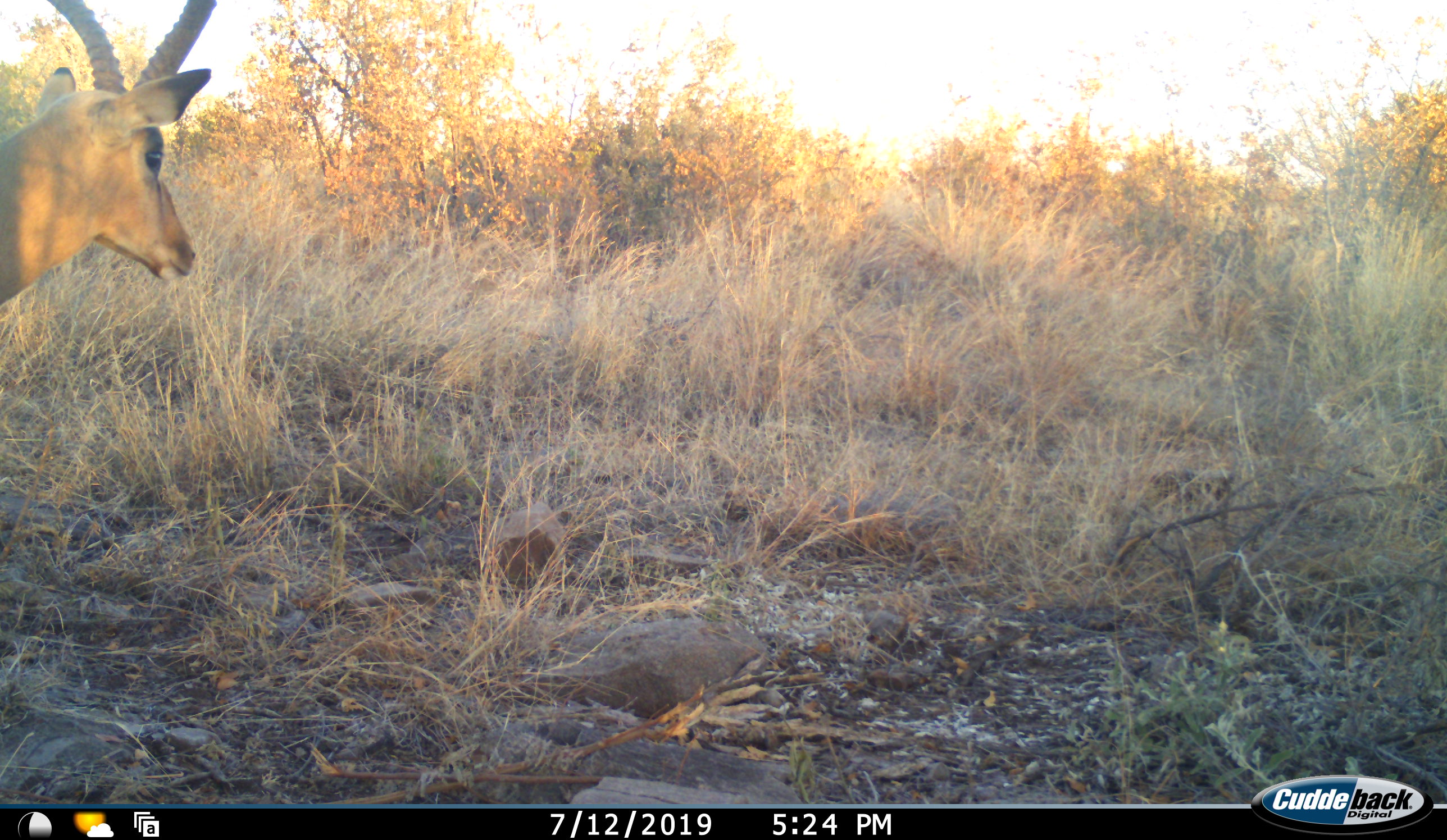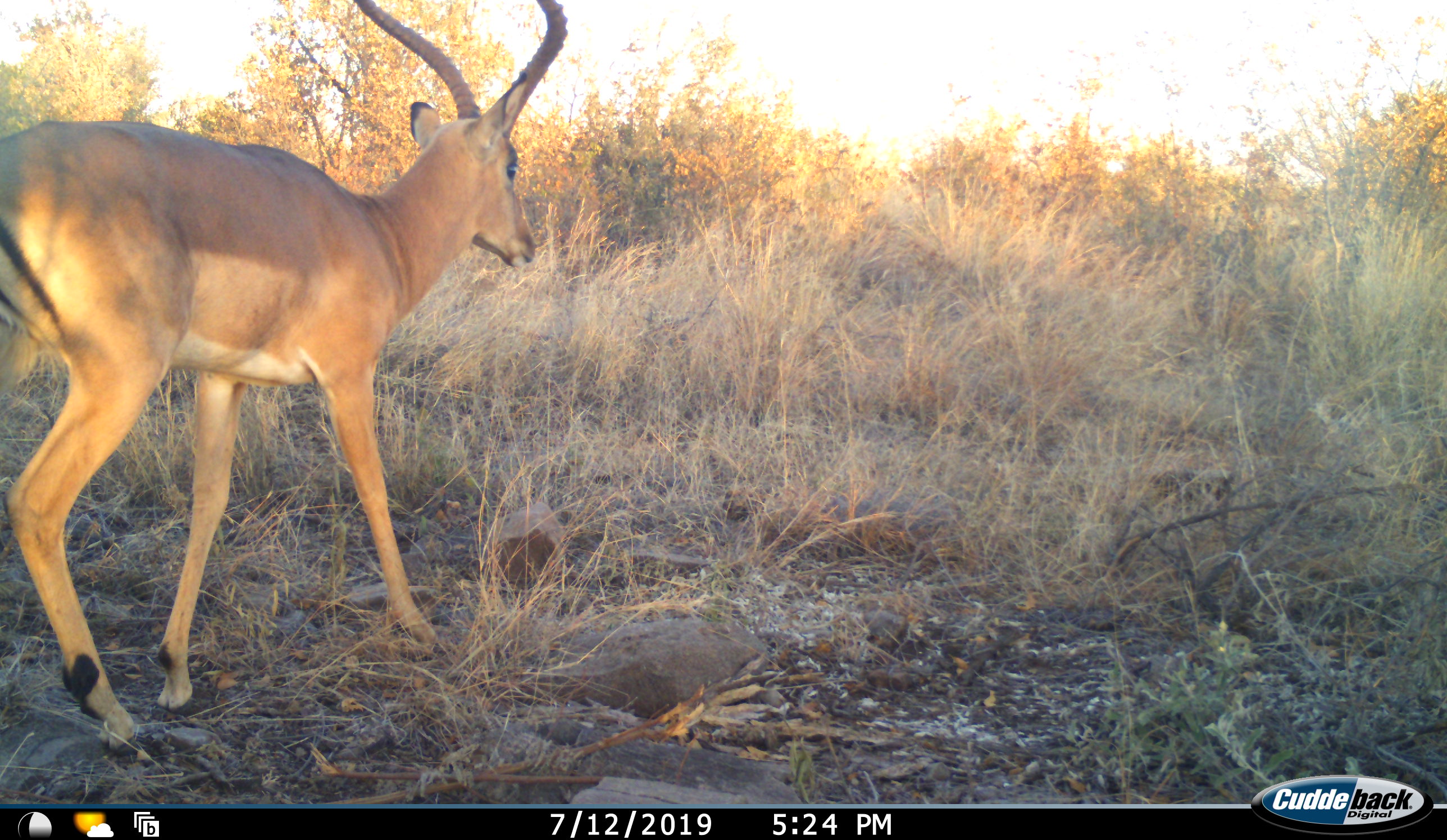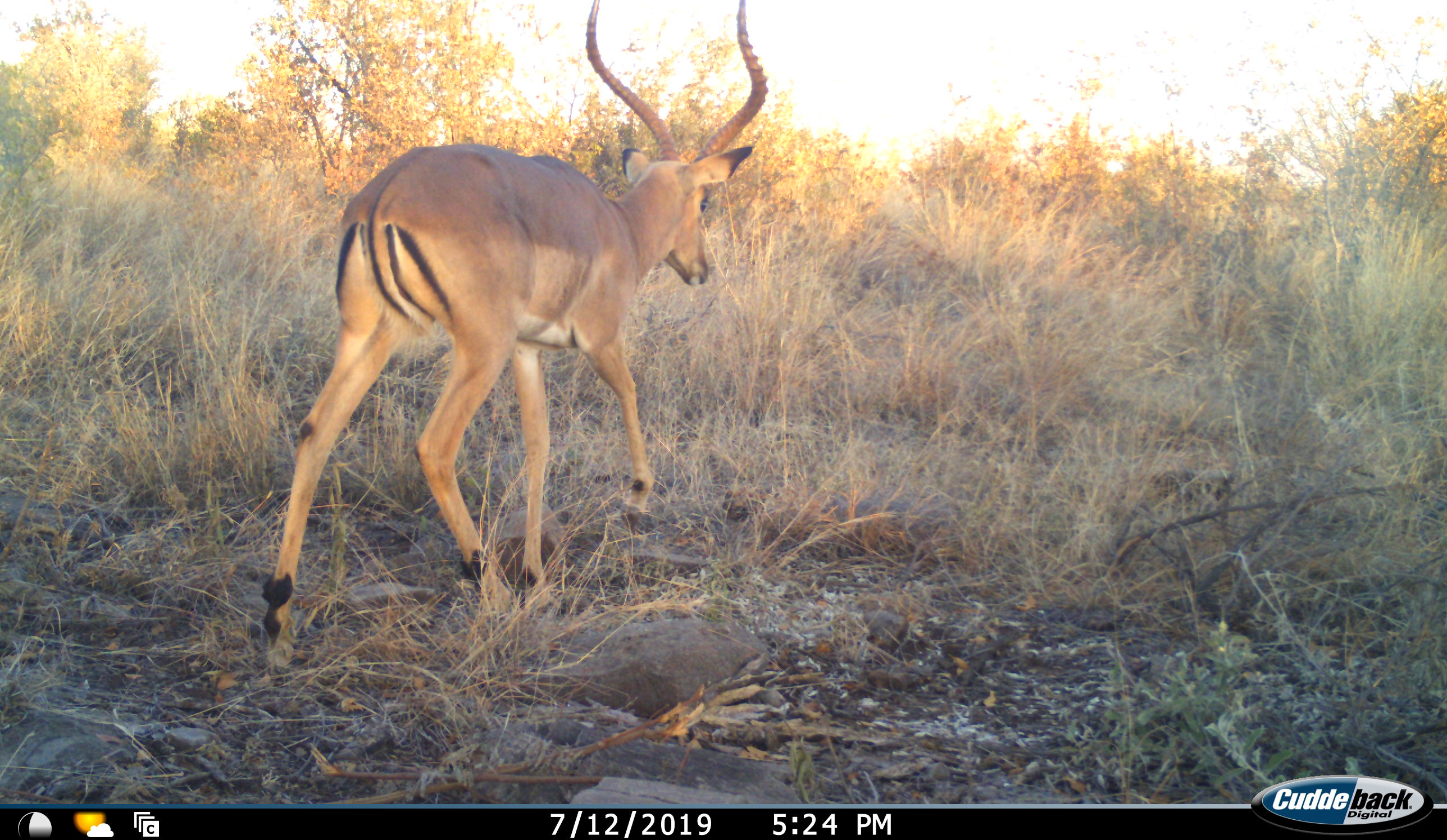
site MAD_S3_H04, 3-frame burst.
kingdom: Animalia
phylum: Chordata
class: Mammalia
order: Artiodactyla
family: Bovidae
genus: Aepyceros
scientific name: Aepyceros melampus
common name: impala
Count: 1.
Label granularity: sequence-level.